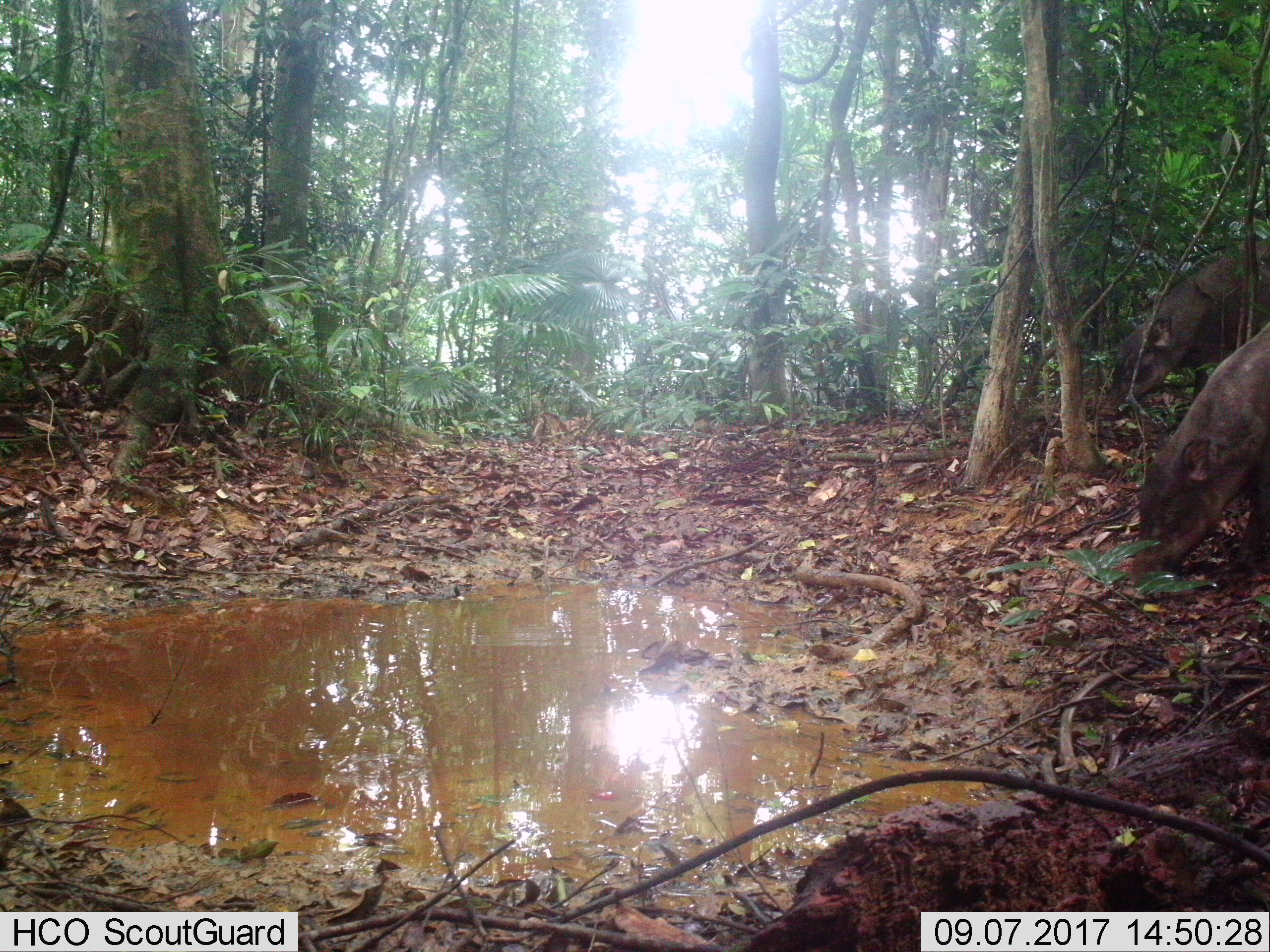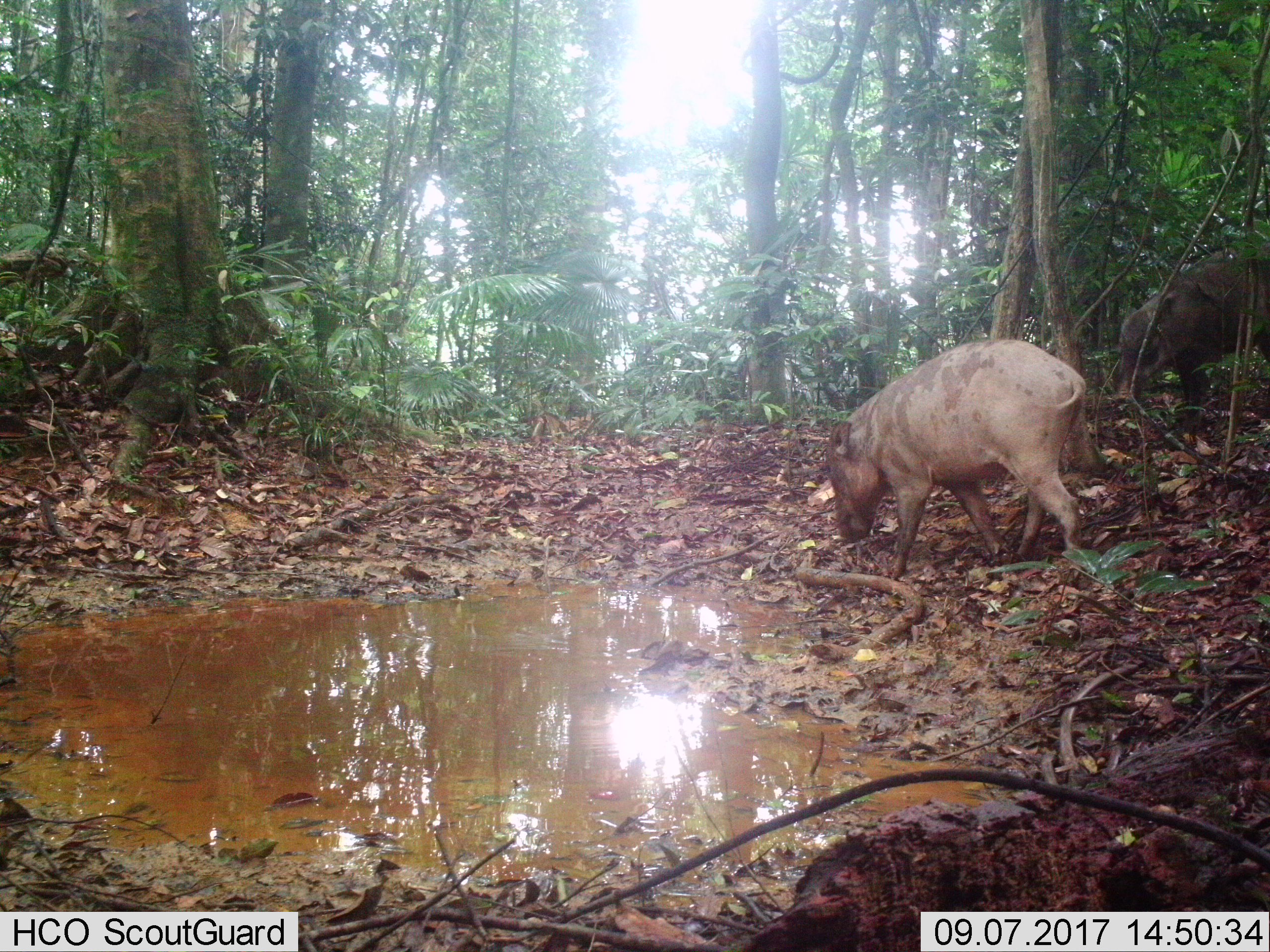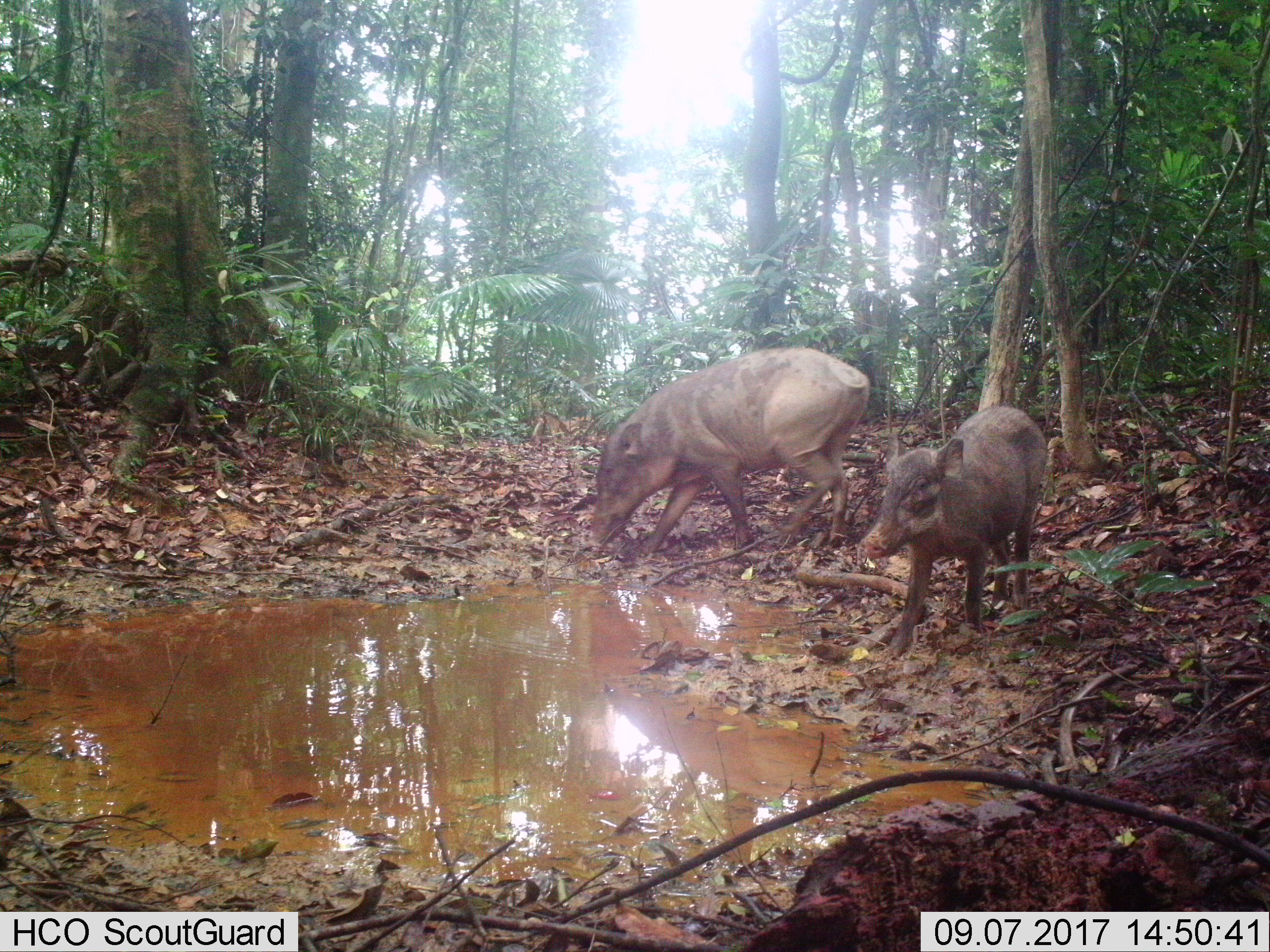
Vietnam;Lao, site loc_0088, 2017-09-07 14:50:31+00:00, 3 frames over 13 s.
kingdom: Animalia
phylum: Chordata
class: Mammalia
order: Artiodactyla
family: Suidae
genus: Sus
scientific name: Sus scrofa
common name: eurasian wild pig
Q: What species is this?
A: Eurasian wild pig (Sus scrofa).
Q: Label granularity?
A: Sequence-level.